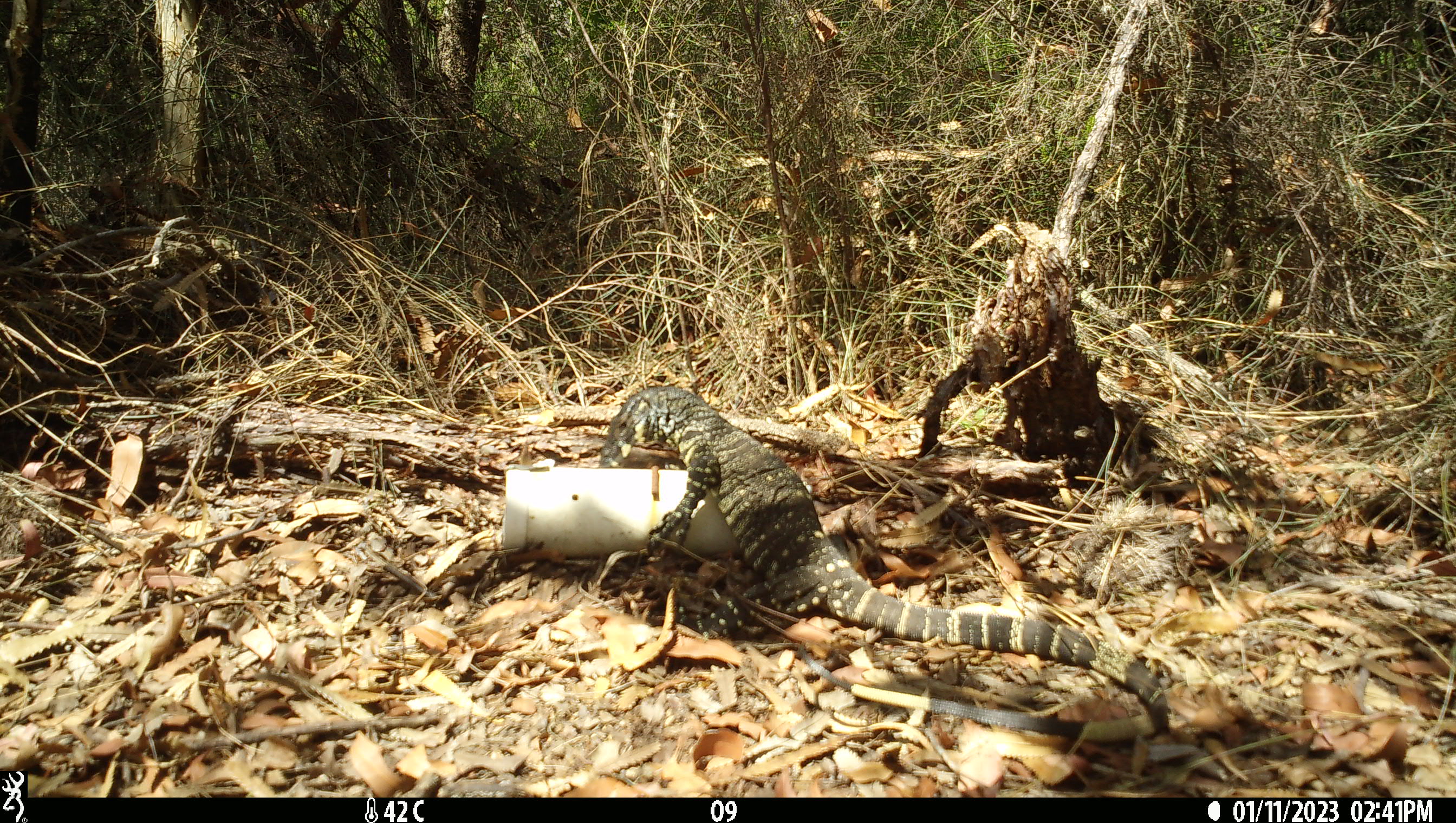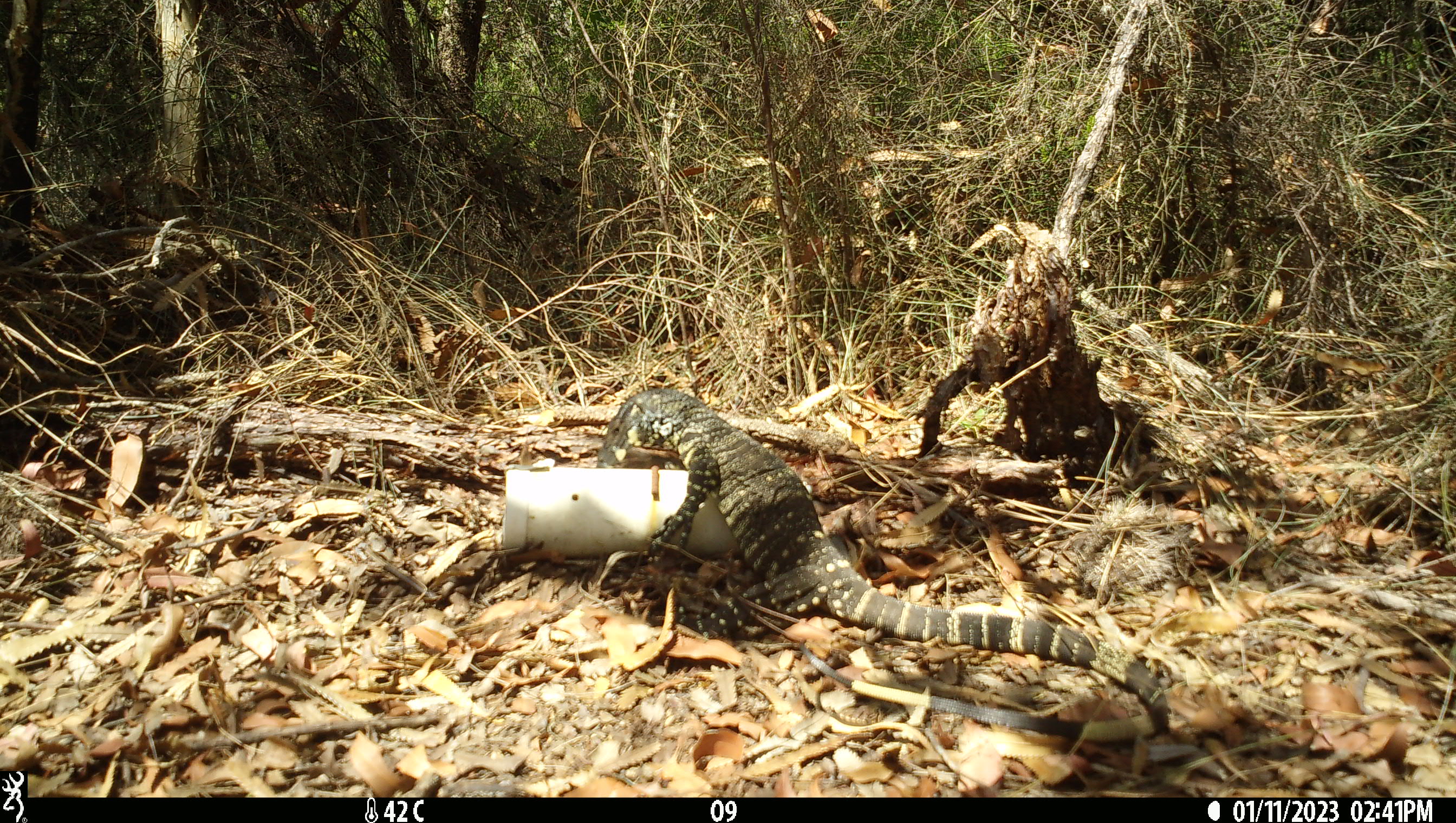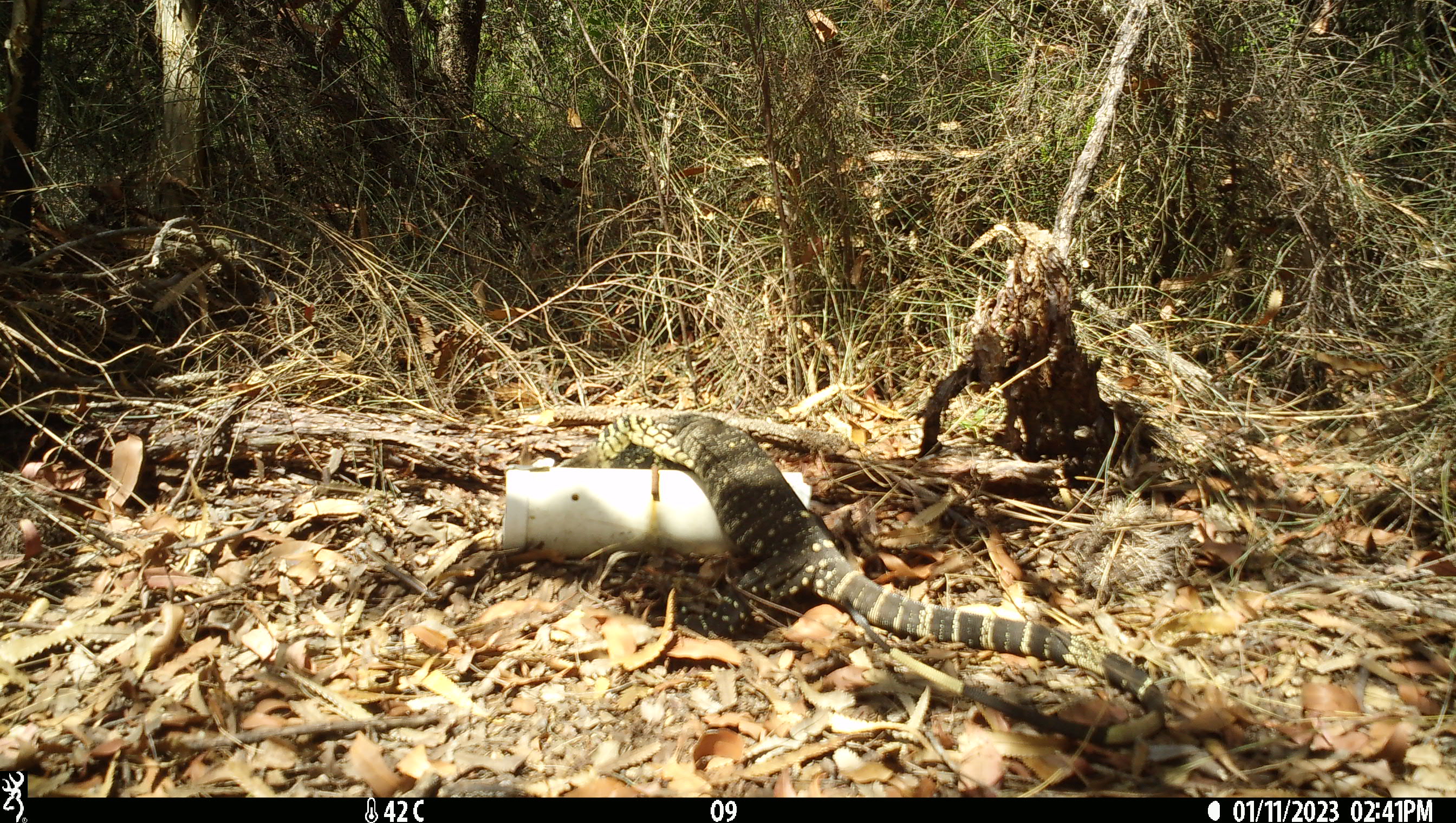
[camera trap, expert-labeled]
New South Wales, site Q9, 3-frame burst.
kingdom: Animalia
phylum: Chordata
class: Reptilia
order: Squamata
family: Varanidae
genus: Varanus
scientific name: Varanus varius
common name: lace monitor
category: goanna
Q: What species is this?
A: Goanna (lace monitor) (Varanus varius).